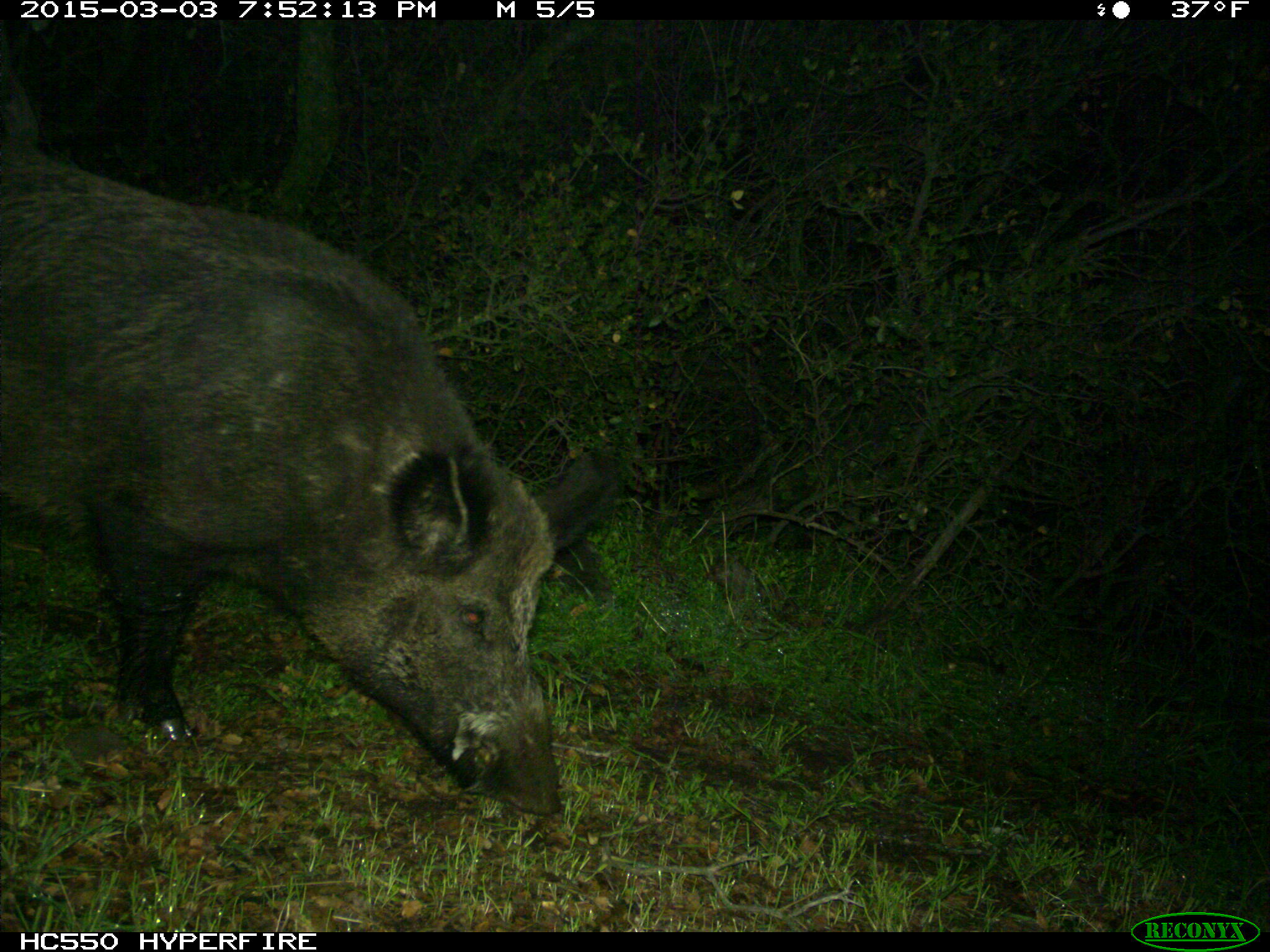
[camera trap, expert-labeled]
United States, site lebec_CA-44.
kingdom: Animalia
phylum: Chordata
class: Mammalia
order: Artiodactyla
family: Suidae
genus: Sus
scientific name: Sus scrofa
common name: wild boar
Sus scrofa (wild boar).